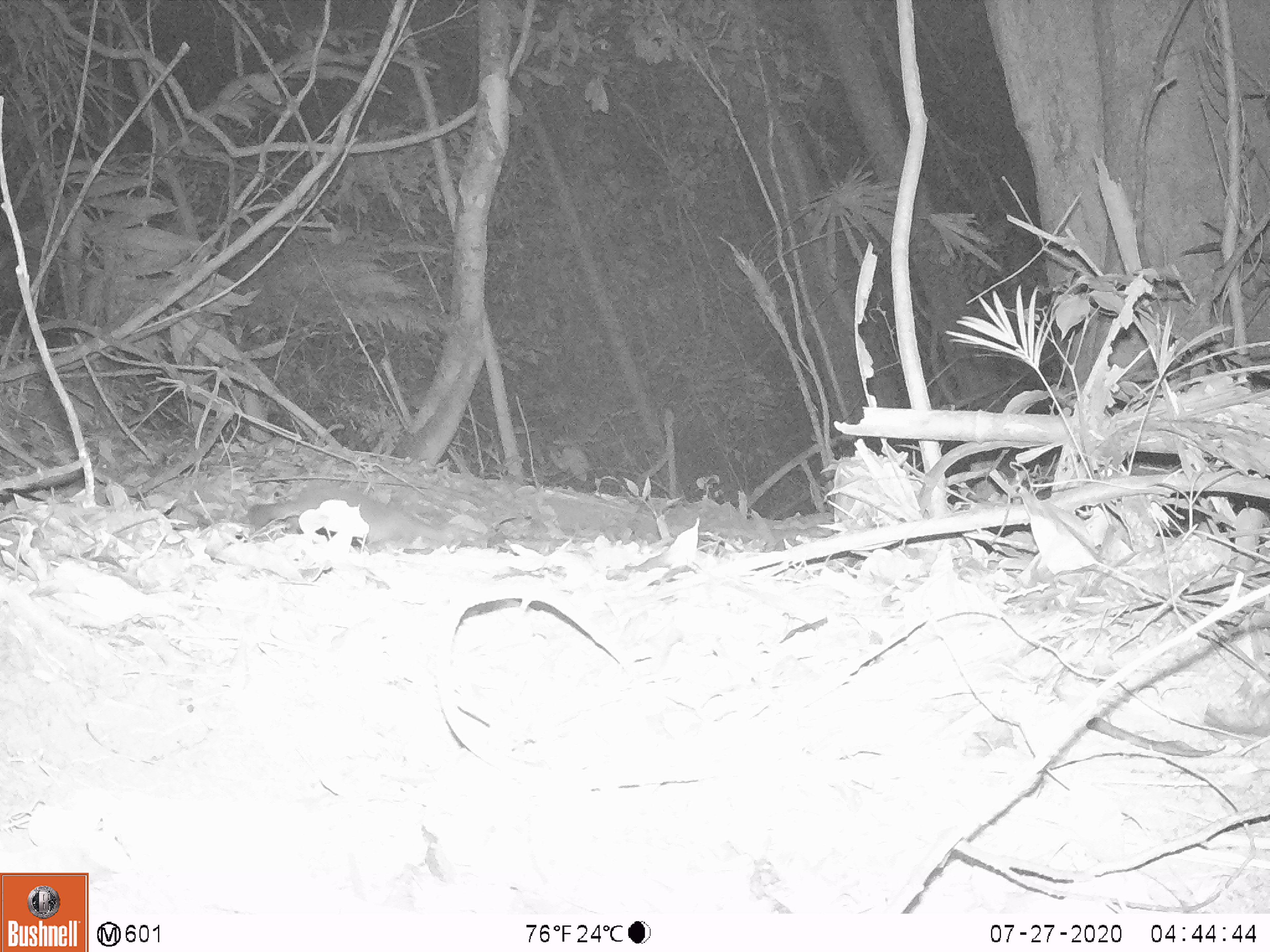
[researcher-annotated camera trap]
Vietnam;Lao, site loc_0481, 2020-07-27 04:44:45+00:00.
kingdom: Animalia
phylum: Chordata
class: Mammalia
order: Carnivora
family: Mustelidae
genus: Melogale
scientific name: Melogale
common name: ferret badger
Ferret badger (Melogale). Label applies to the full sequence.